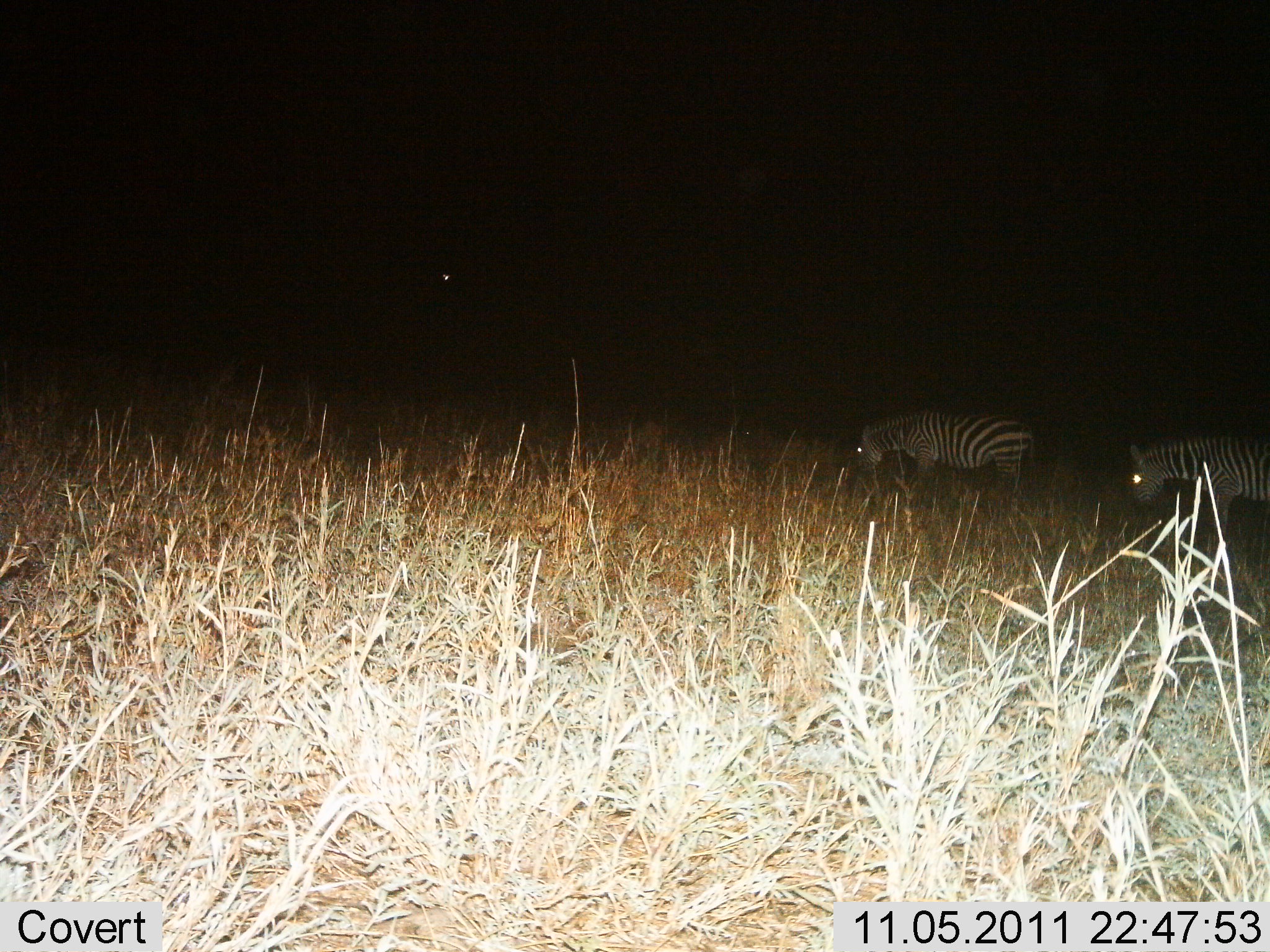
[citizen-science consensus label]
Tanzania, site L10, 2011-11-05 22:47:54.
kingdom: Animalia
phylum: Chordata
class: Mammalia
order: Perissodactyla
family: Equidae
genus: Equus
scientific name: Equus quagga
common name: plains zebra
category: zebra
Zebra (plains zebra) (Equus quagga), count 2. Behavior (volunteer vote fractions): standing 40%, resting 0%, moving 20%, interacting 0%. Young present (vote fraction): 0%. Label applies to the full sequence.